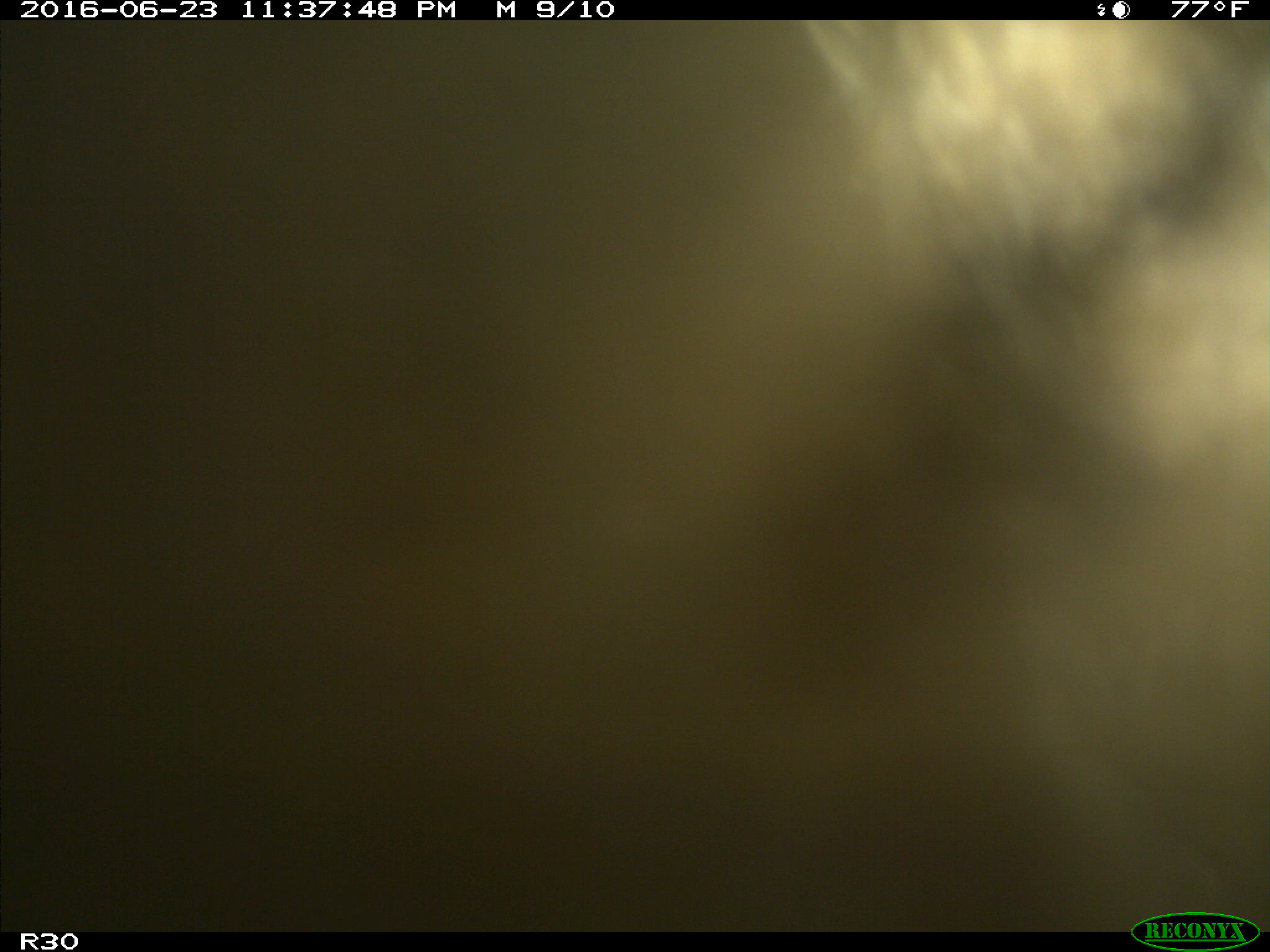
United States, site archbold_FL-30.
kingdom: Animalia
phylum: Chordata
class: Mammalia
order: Artiodactyla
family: Bovidae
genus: Bos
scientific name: Bos taurus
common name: domestic cow